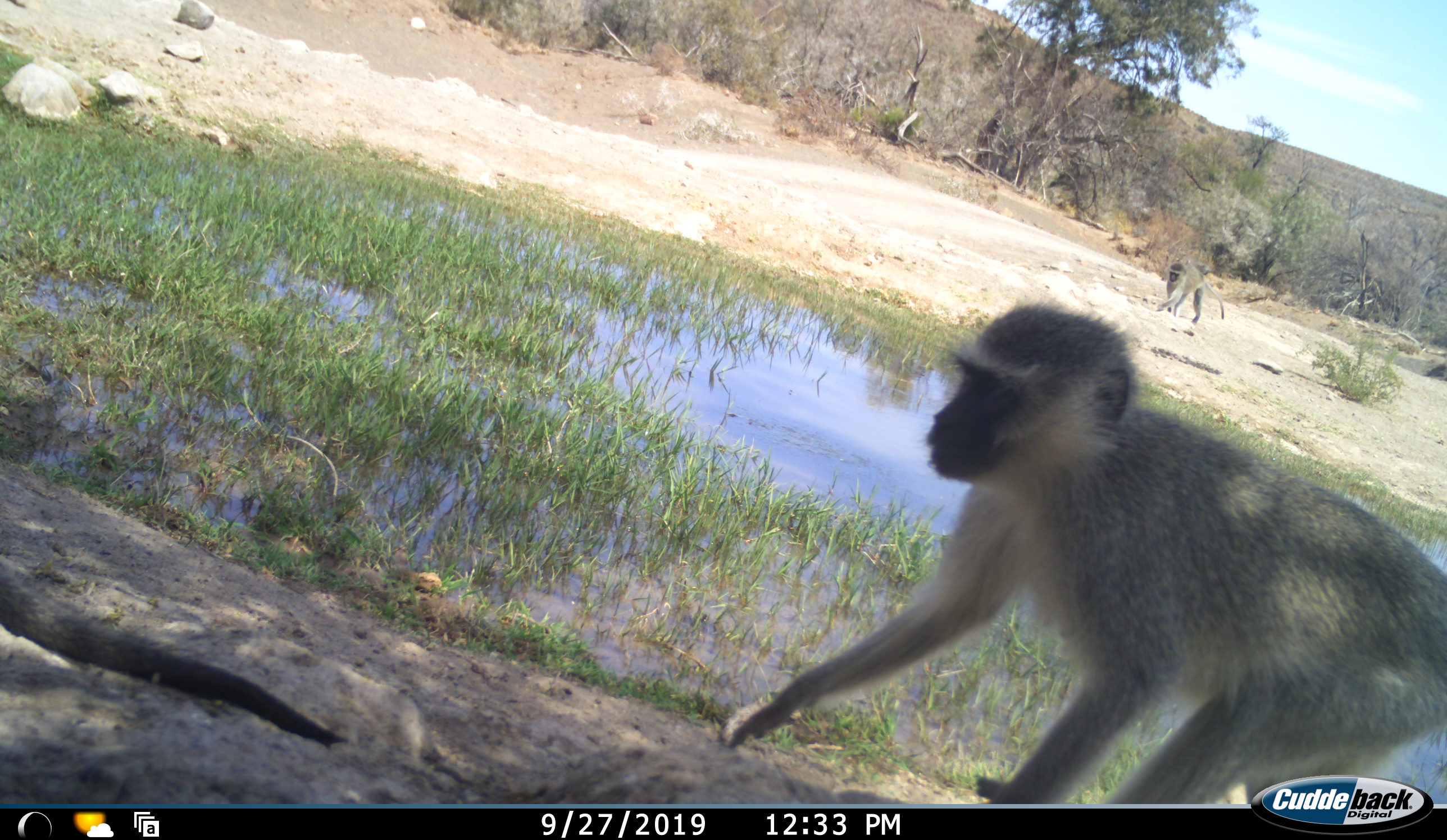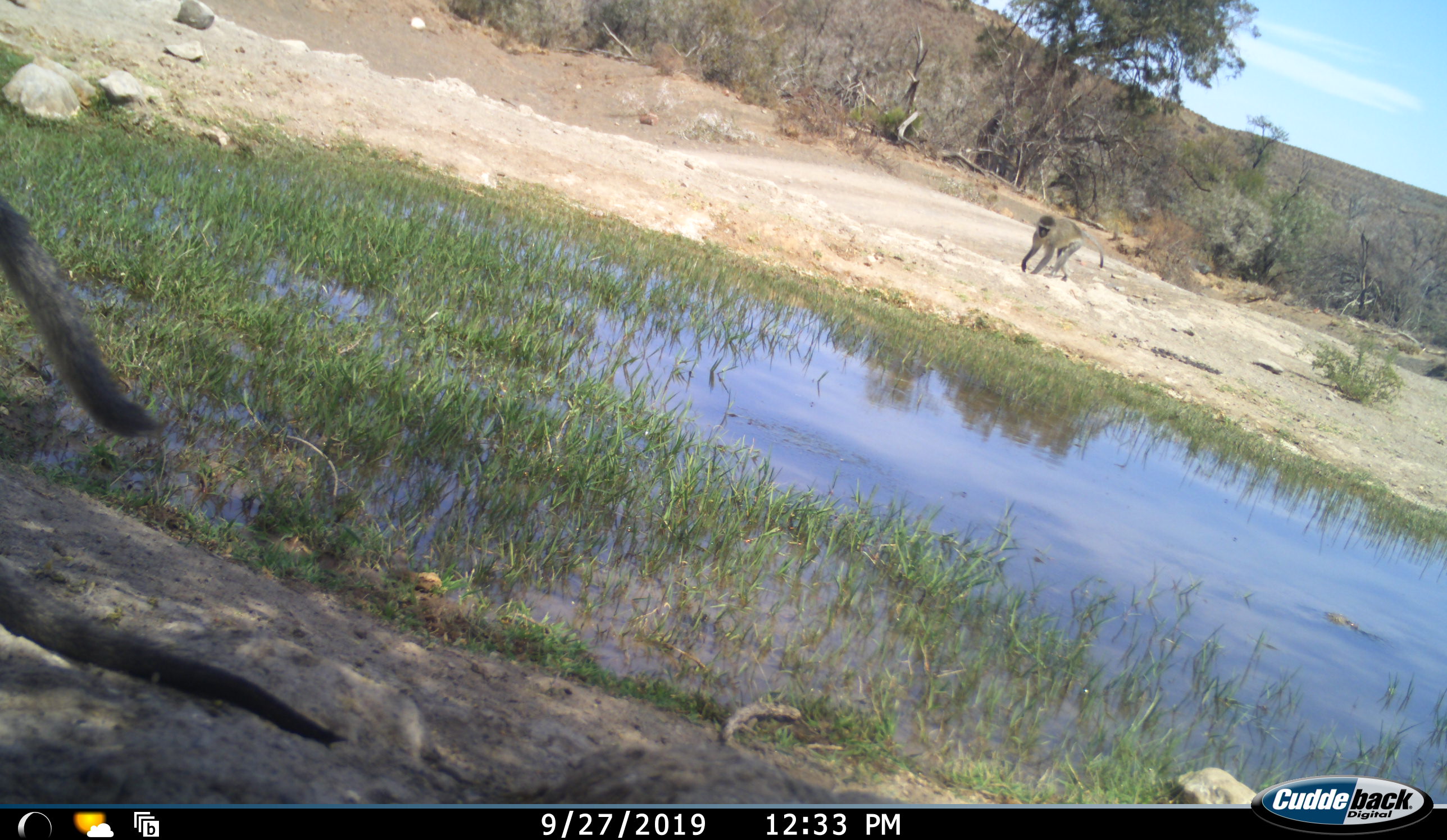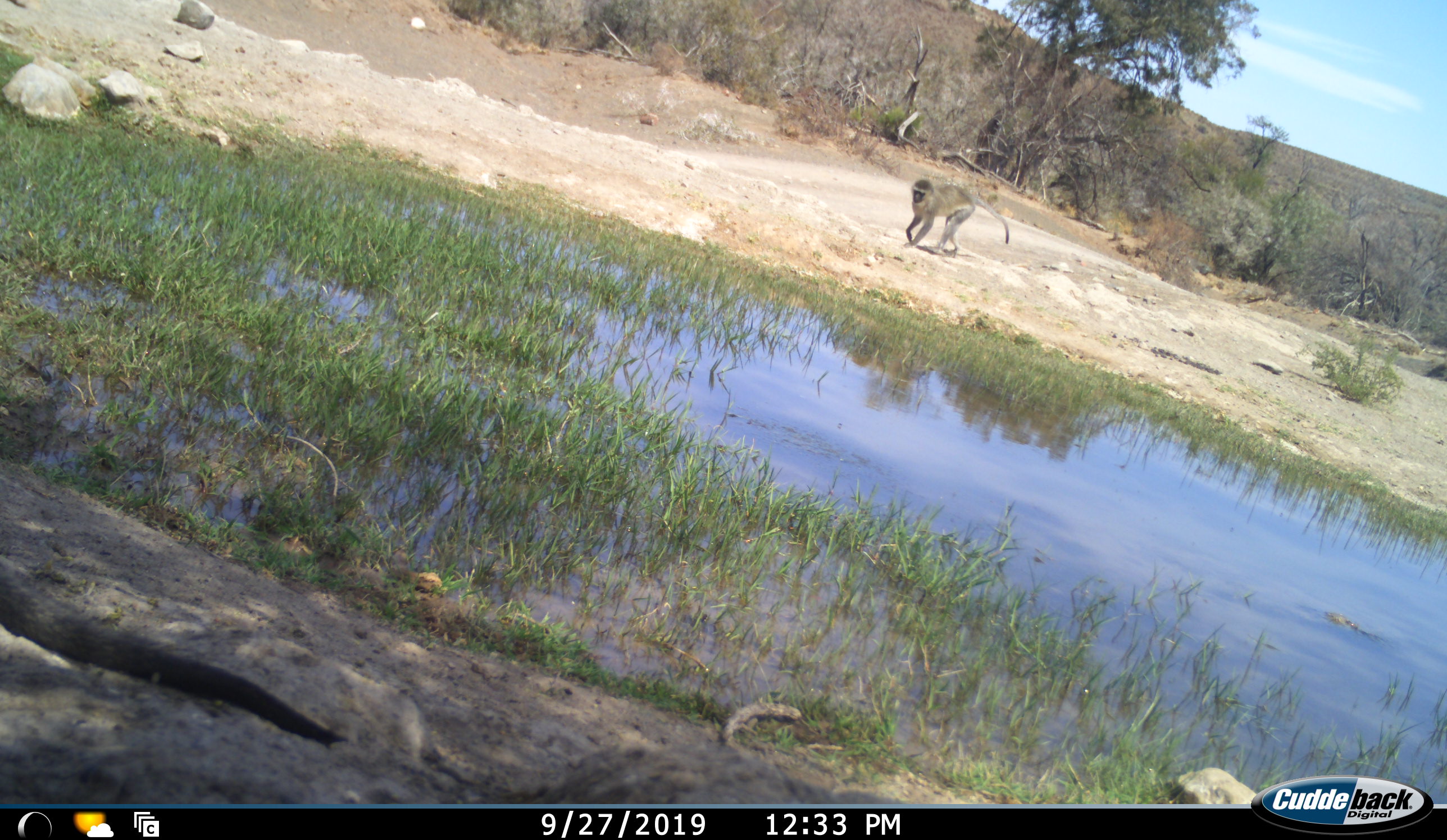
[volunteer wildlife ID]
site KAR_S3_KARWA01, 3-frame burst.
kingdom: Animalia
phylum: Chordata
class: Mammalia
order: Primates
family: Cercopithecidae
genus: Chlorocebus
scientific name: Chlorocebus pygerythrus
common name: vervet monkey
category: monkeyvervet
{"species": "monkeyvervet (vervet monkey) (Chlorocebus pygerythrus)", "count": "2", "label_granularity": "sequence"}